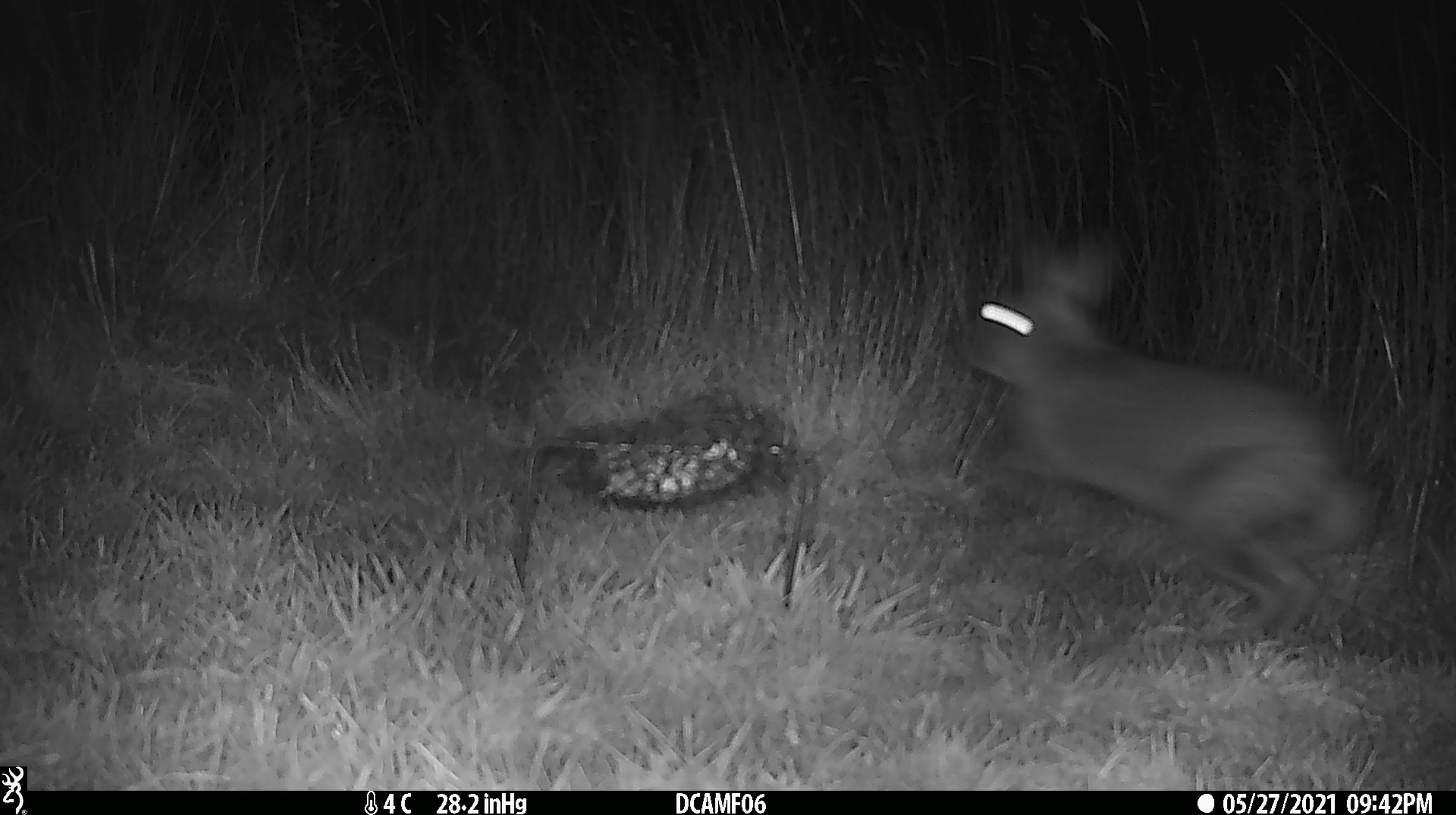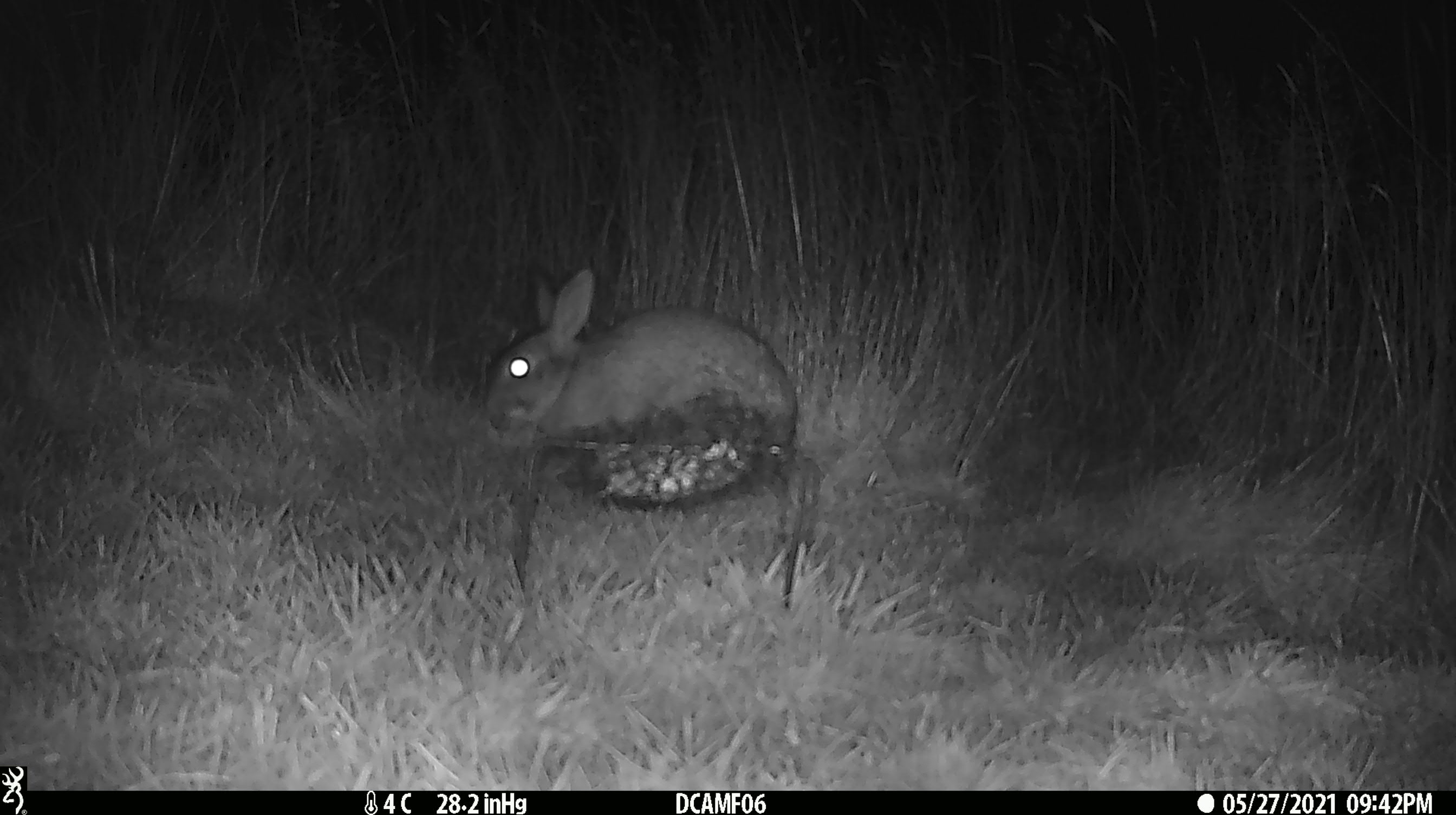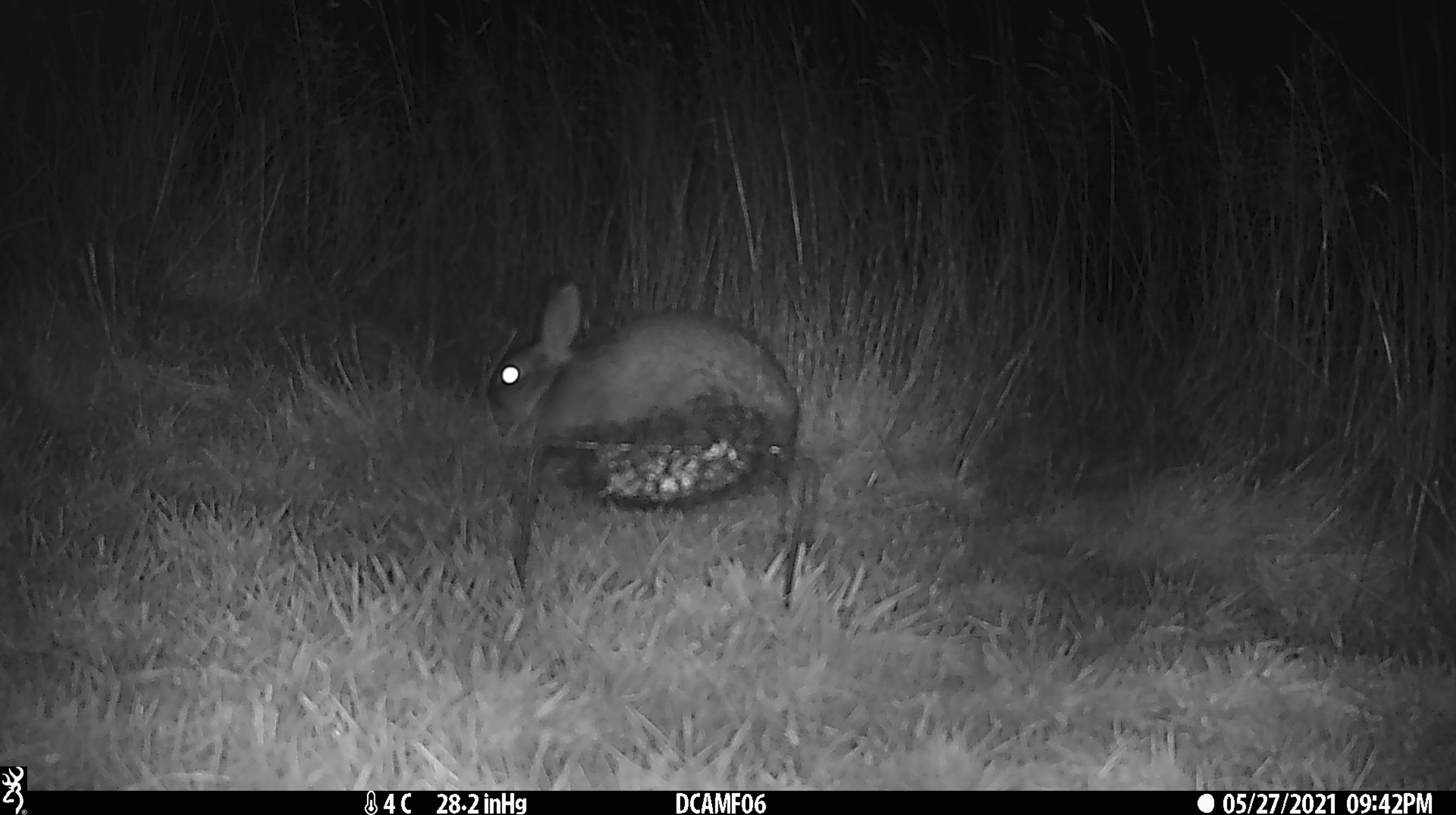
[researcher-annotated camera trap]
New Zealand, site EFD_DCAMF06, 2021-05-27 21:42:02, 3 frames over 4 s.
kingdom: Animalia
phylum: Chordata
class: Mammalia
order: Lagomorpha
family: Leporidae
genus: Oryctolagus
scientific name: Oryctolagus cuniculus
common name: european rabbit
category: rabbit